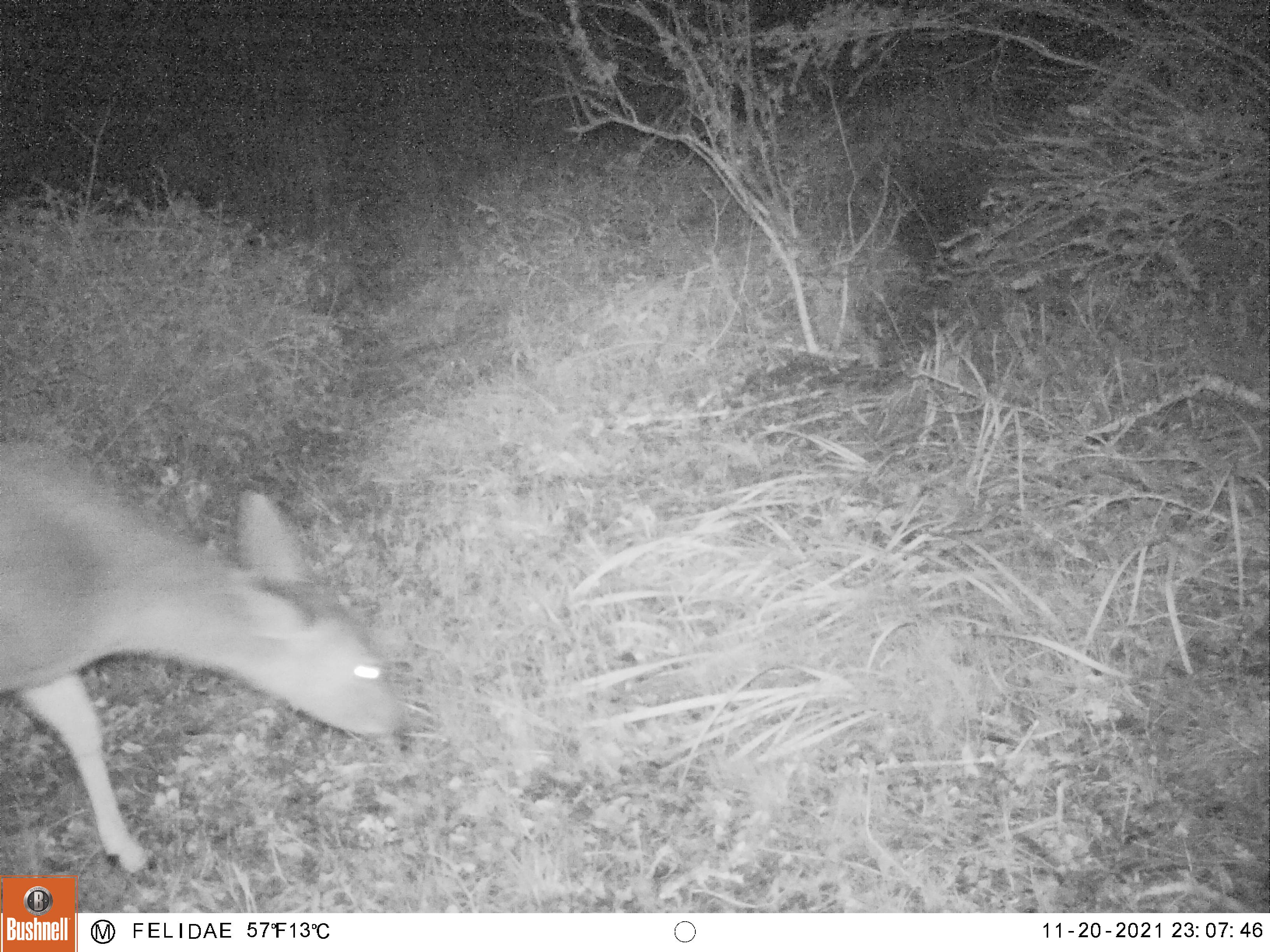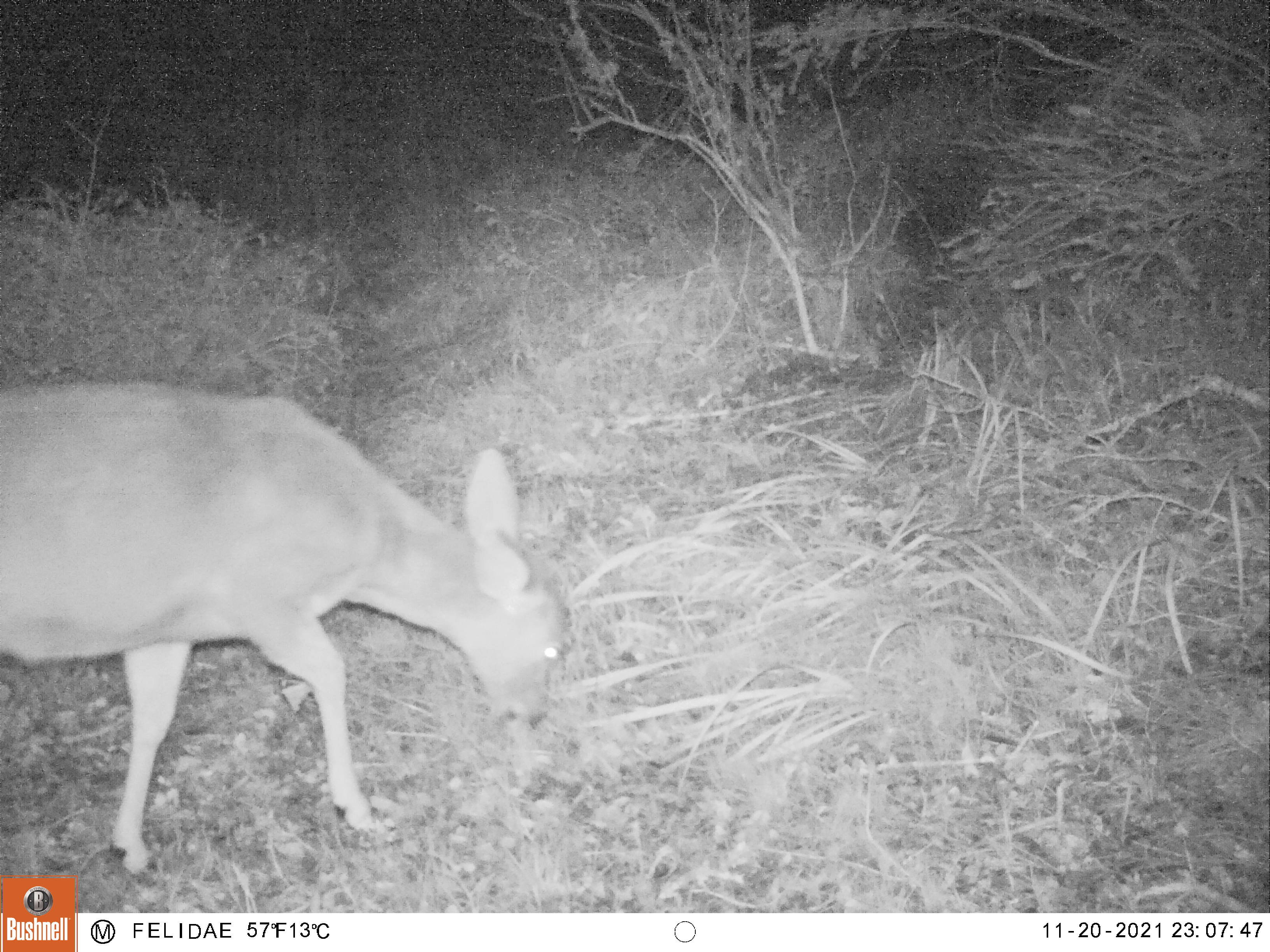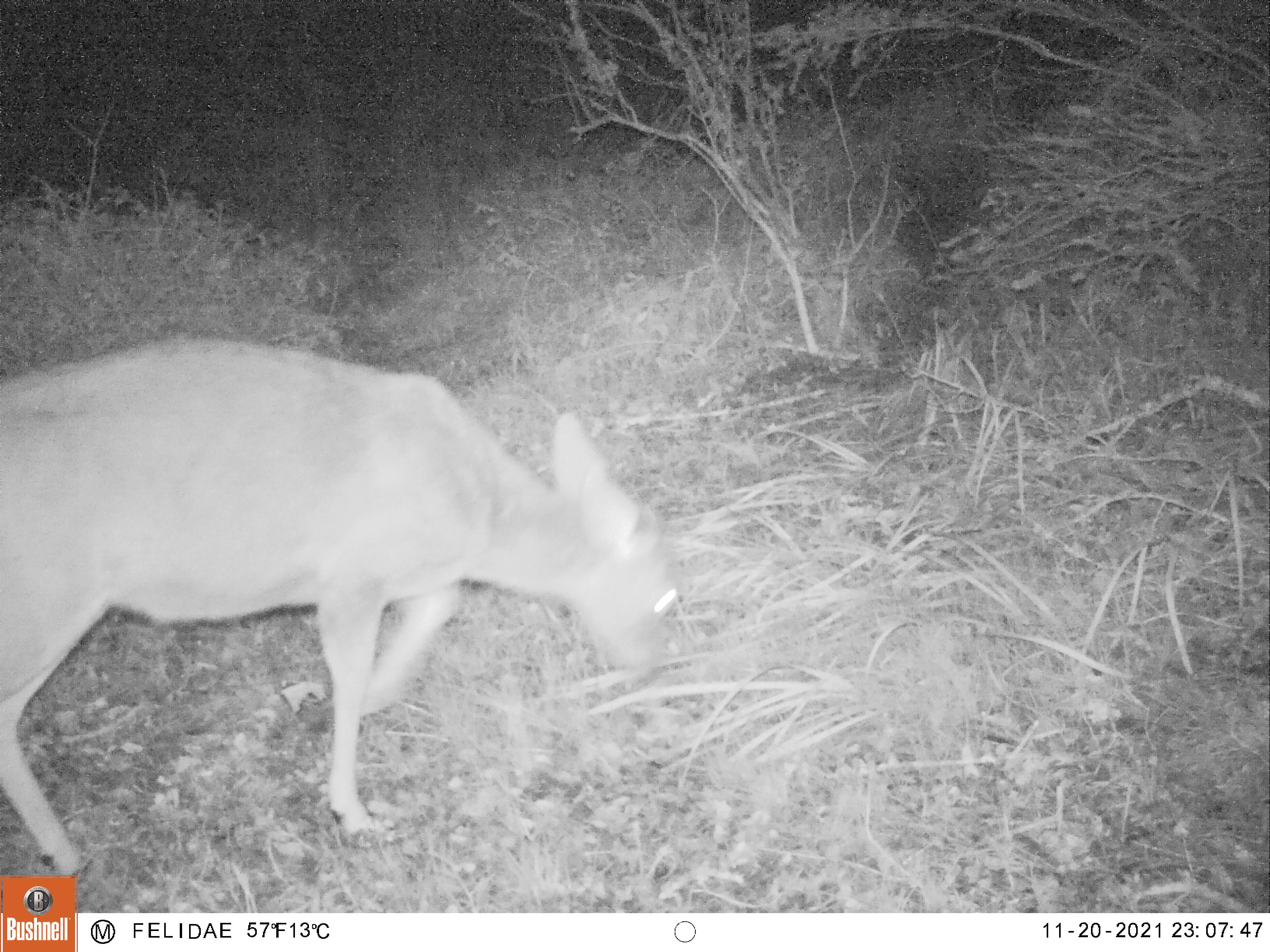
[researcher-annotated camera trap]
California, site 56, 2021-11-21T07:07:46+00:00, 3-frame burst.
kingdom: Animalia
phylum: Chordata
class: Mammalia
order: Artiodactyla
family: Cervidae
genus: Odocoileus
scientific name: Odocoileus hemionus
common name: mule deer